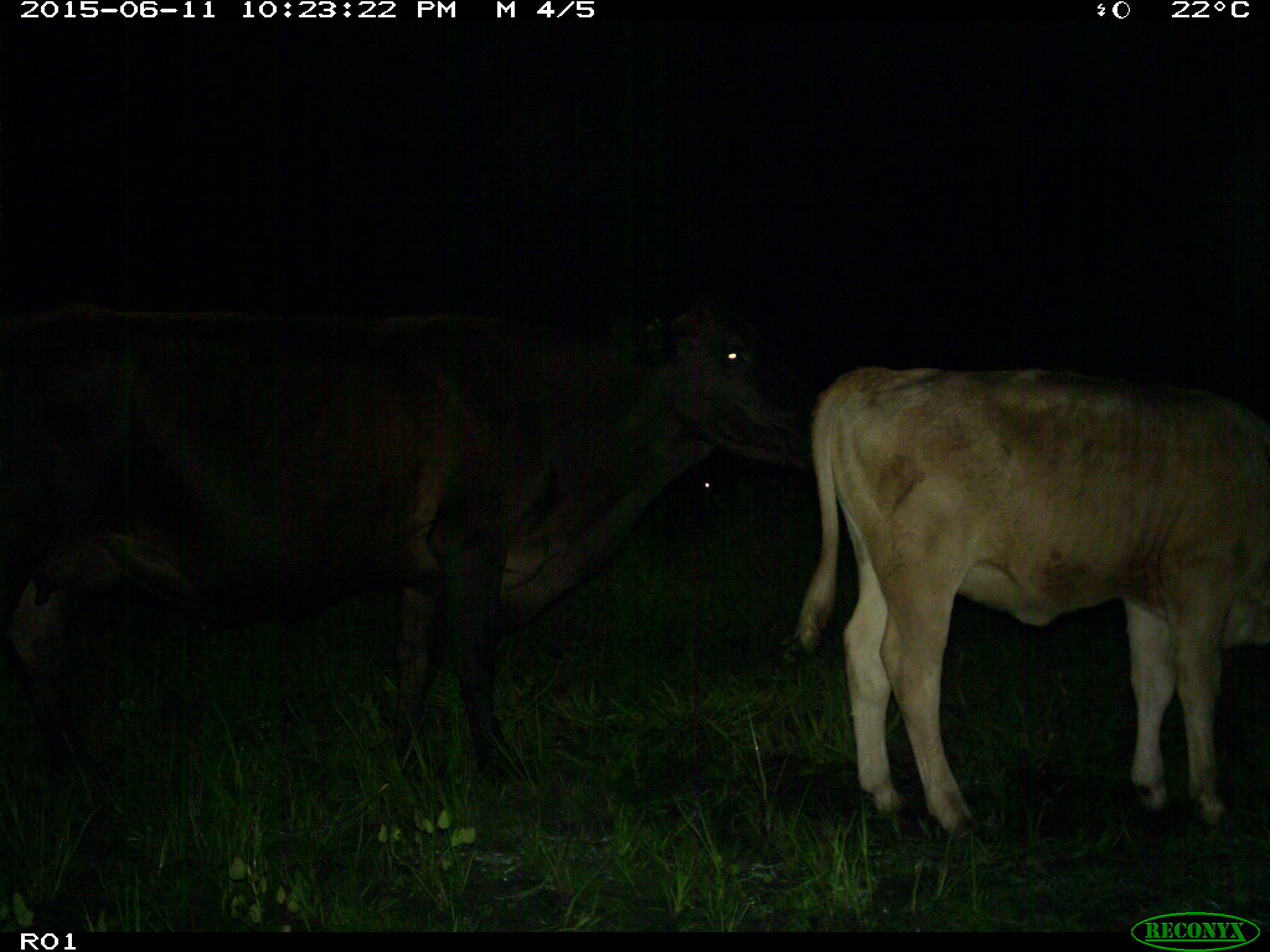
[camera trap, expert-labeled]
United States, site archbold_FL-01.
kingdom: Animalia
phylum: Chordata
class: Mammalia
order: Artiodactyla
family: Bovidae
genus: Bos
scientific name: Bos taurus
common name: domestic cow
Bos taurus (domestic cow).